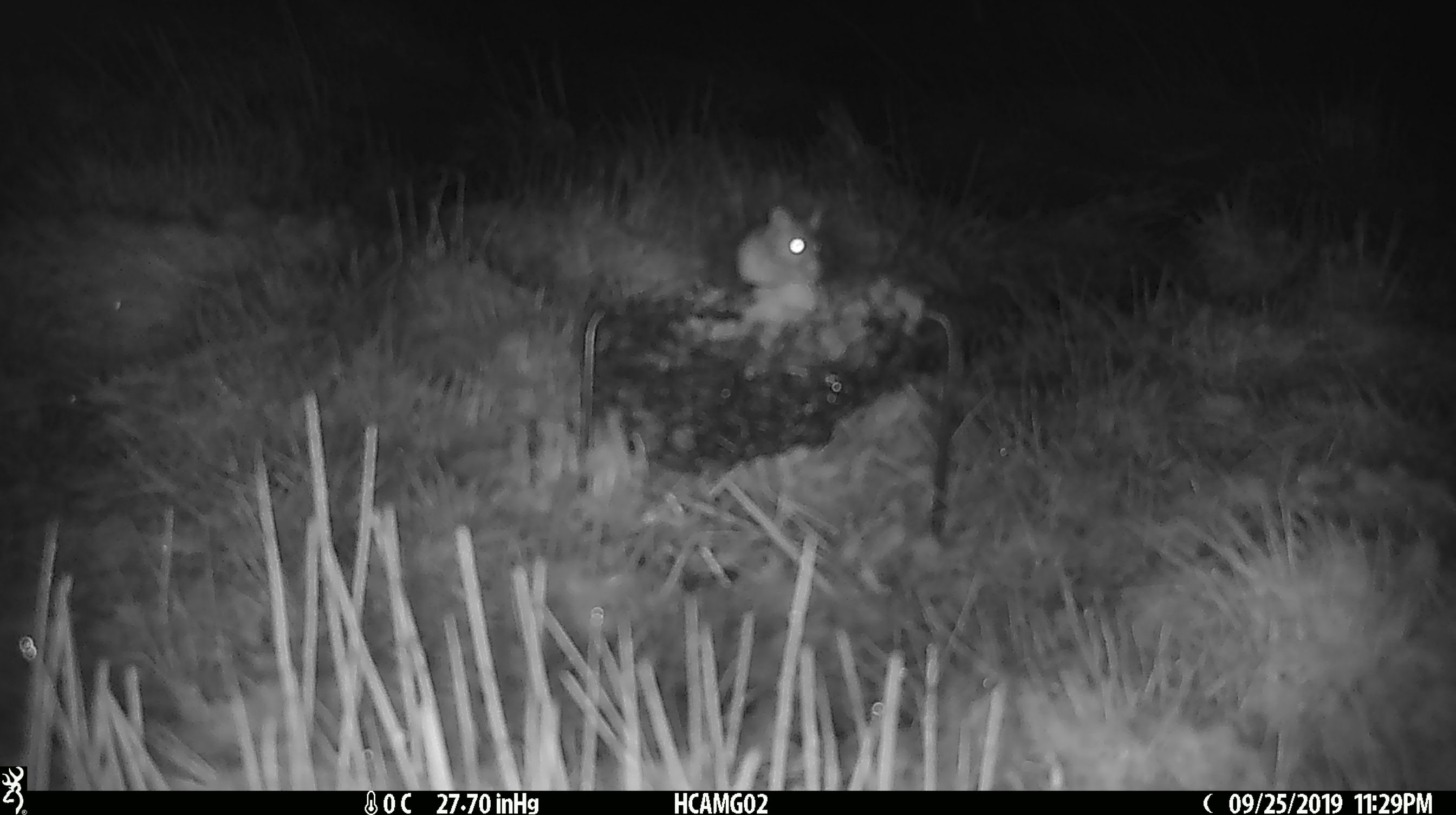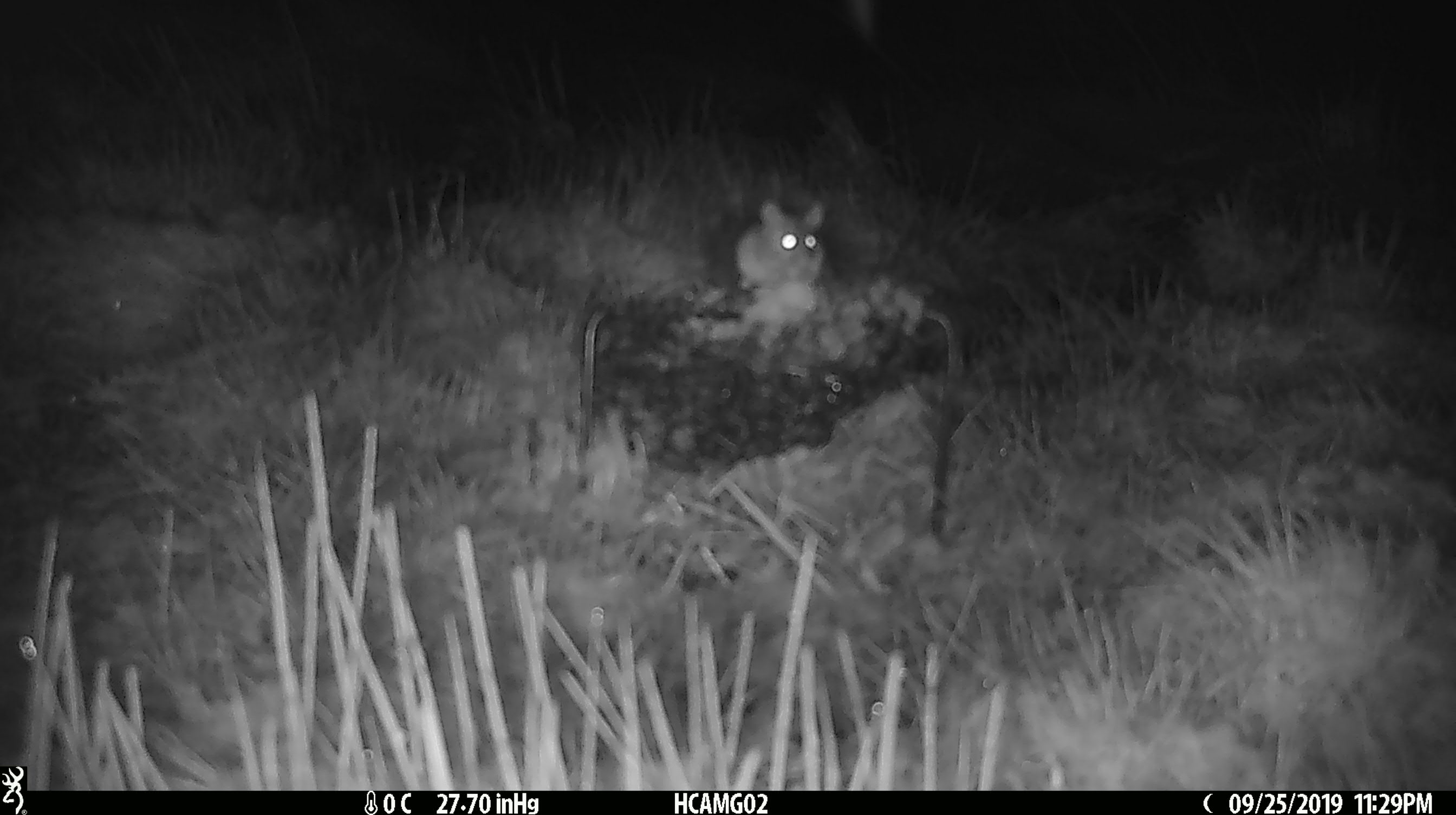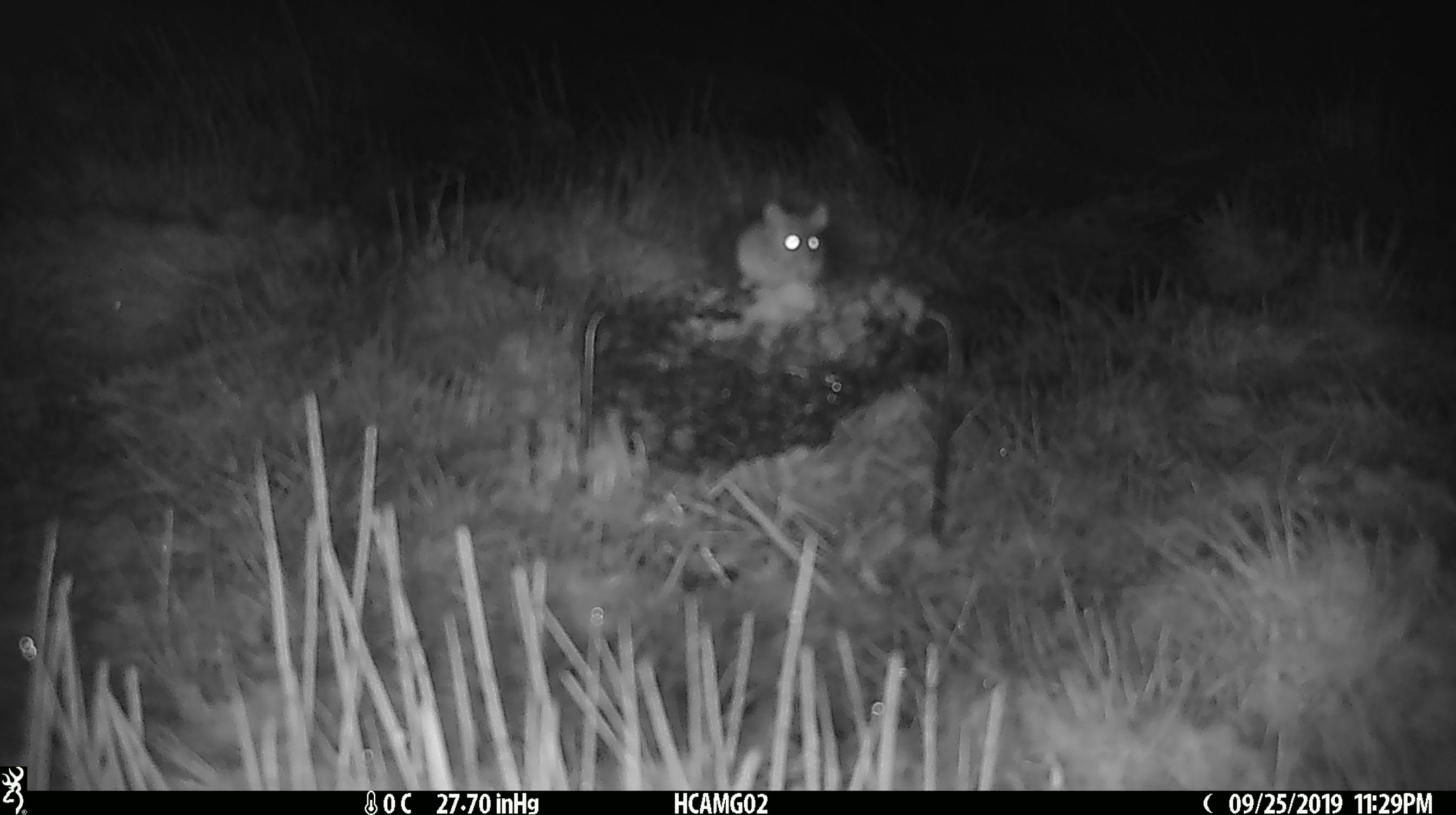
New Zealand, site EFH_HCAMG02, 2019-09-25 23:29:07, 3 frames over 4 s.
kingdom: Animalia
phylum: Chordata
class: Mammalia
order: Rodentia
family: Muridae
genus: Mus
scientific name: Mus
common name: mouse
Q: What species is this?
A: Mouse (Mus).